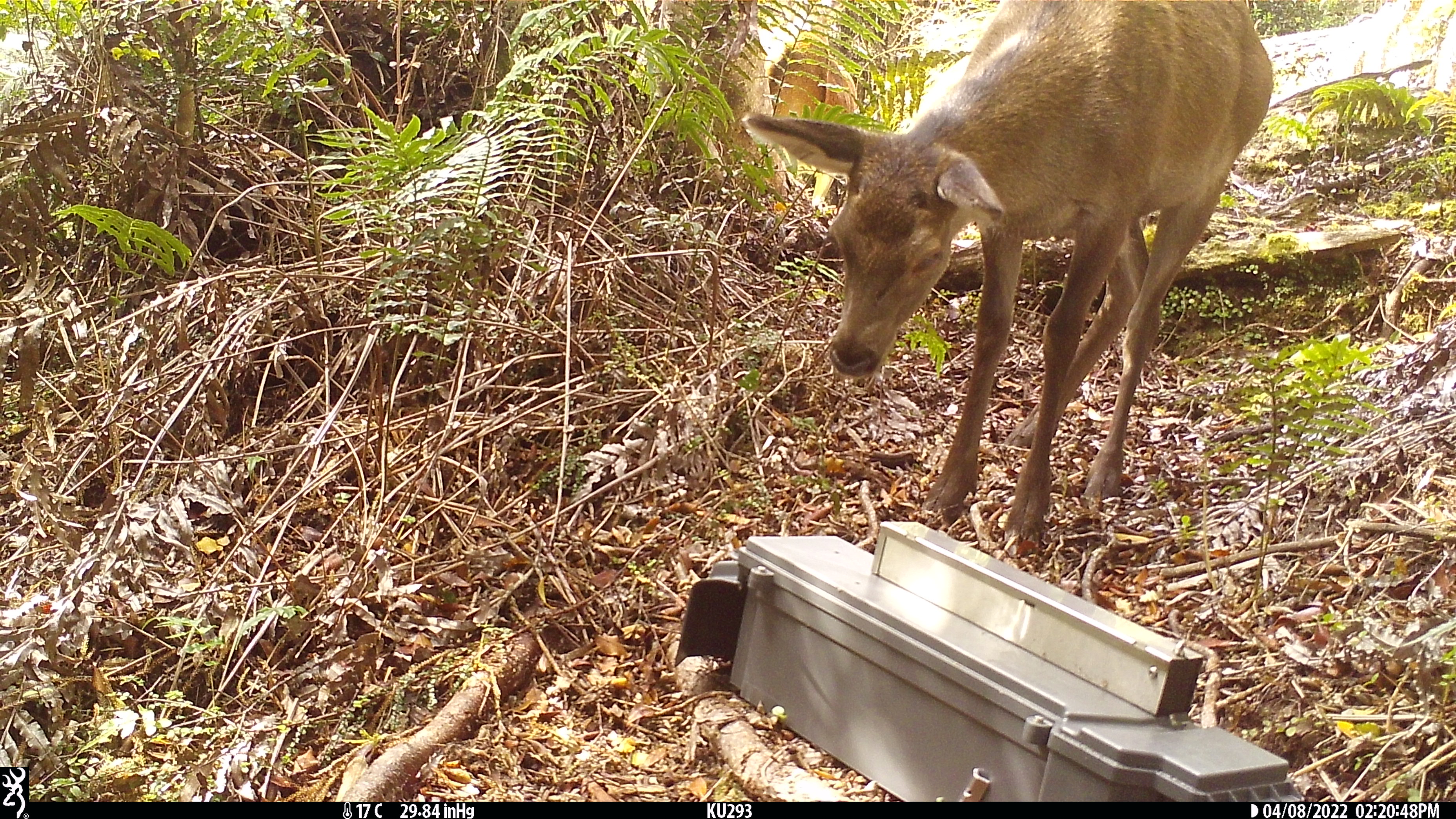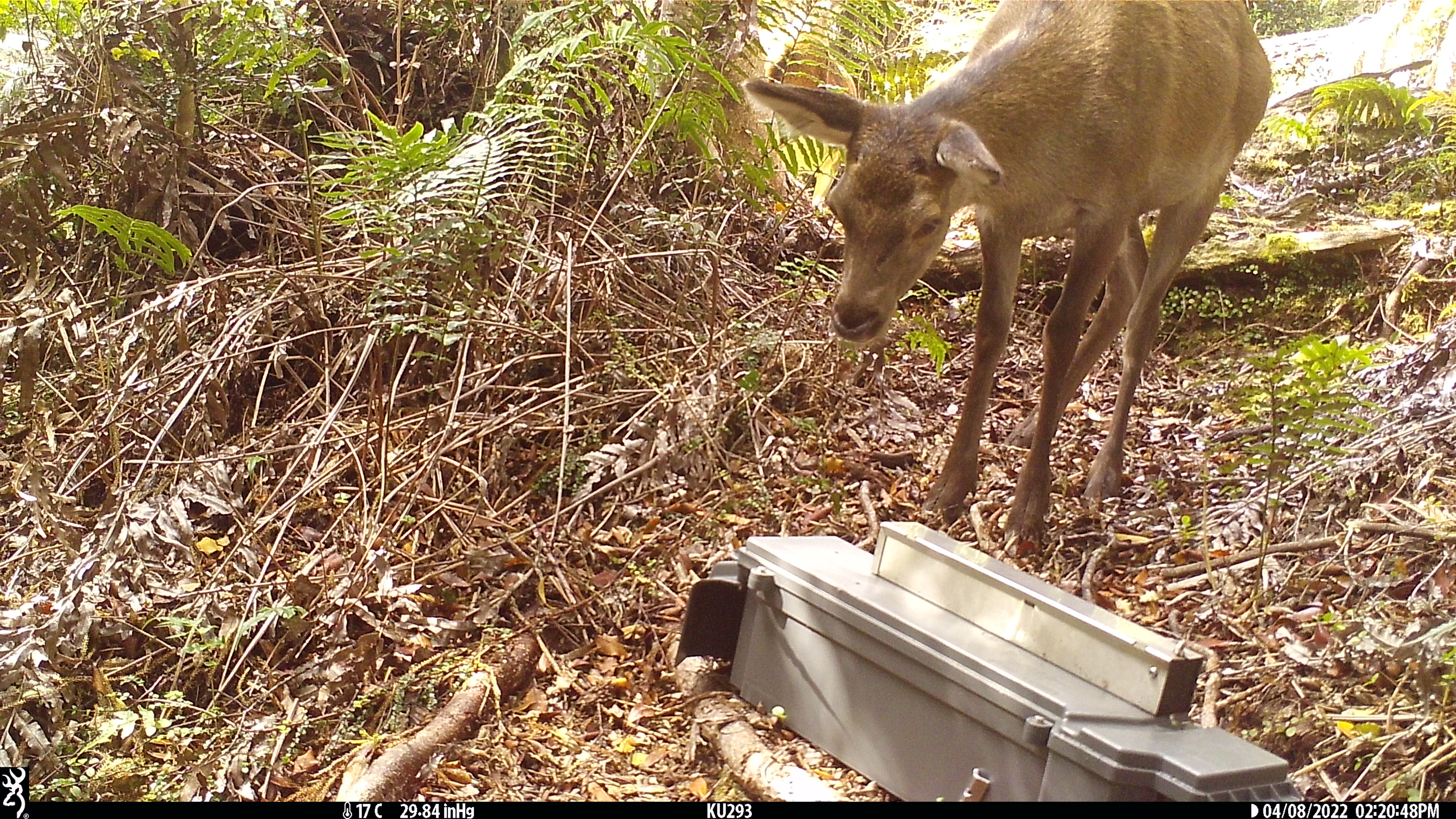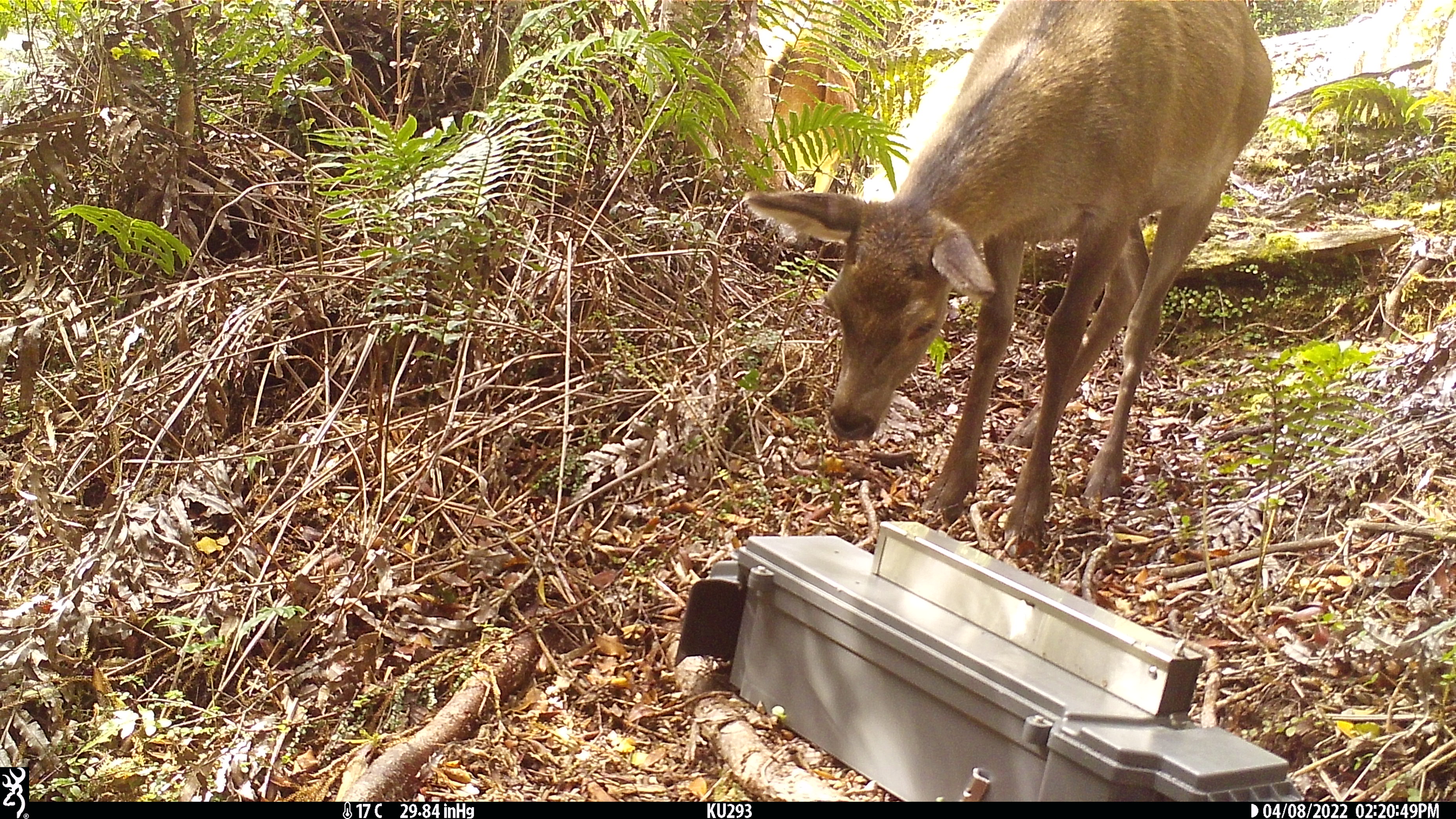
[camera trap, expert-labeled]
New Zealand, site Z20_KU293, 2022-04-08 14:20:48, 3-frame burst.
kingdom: Animalia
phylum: Chordata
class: Mammalia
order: Artiodactyla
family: Cervidae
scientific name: Cervidae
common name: deer